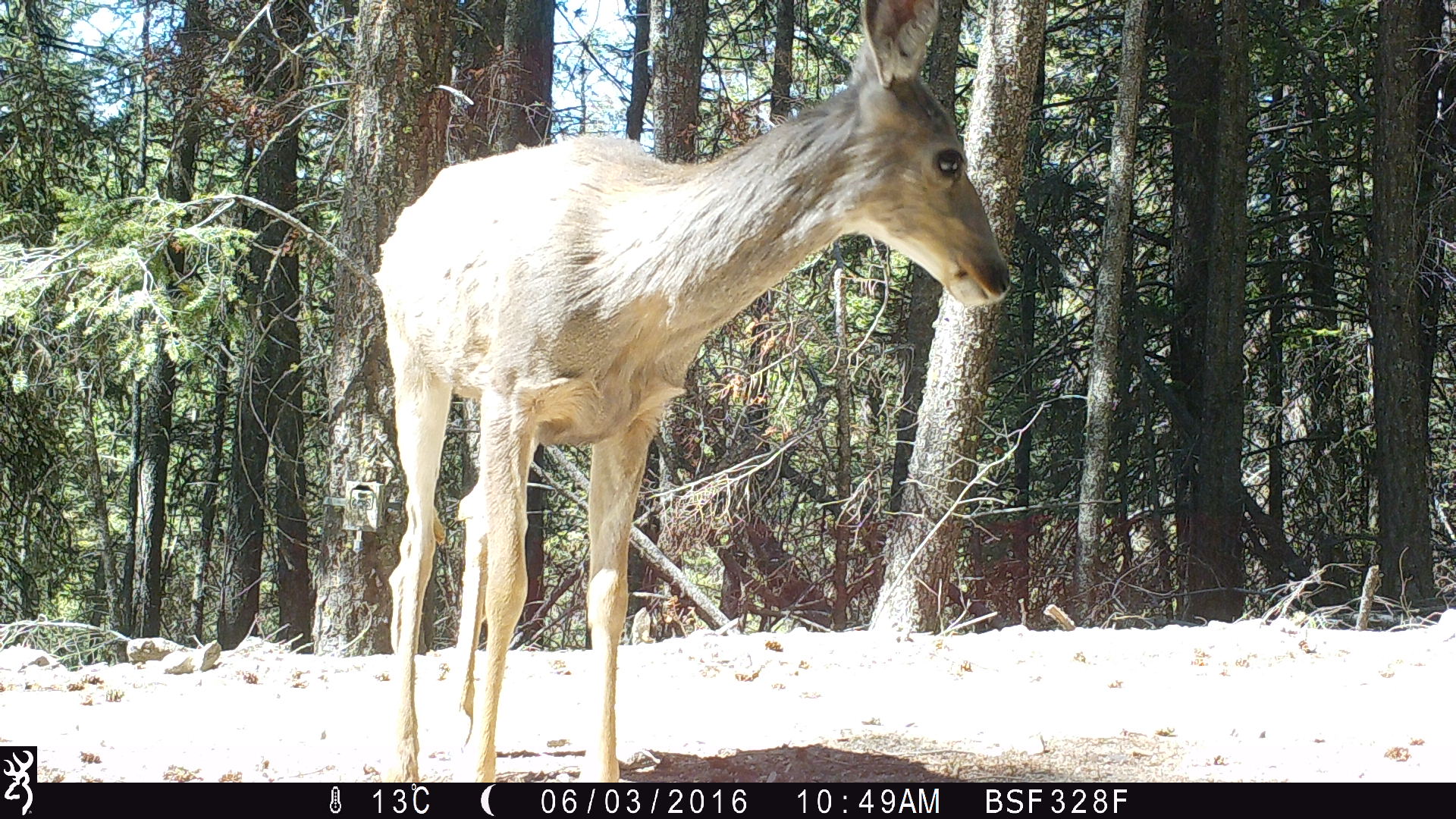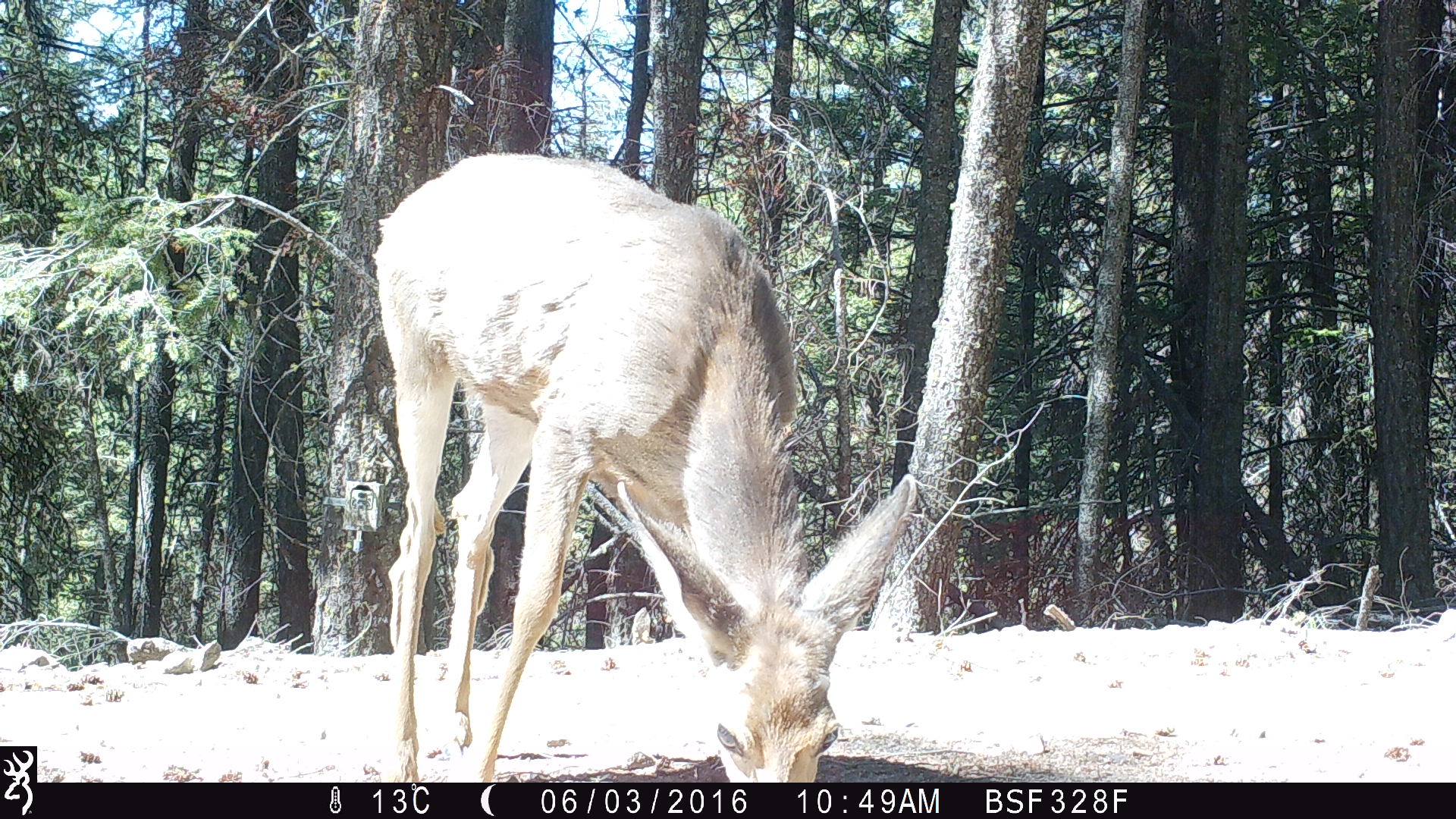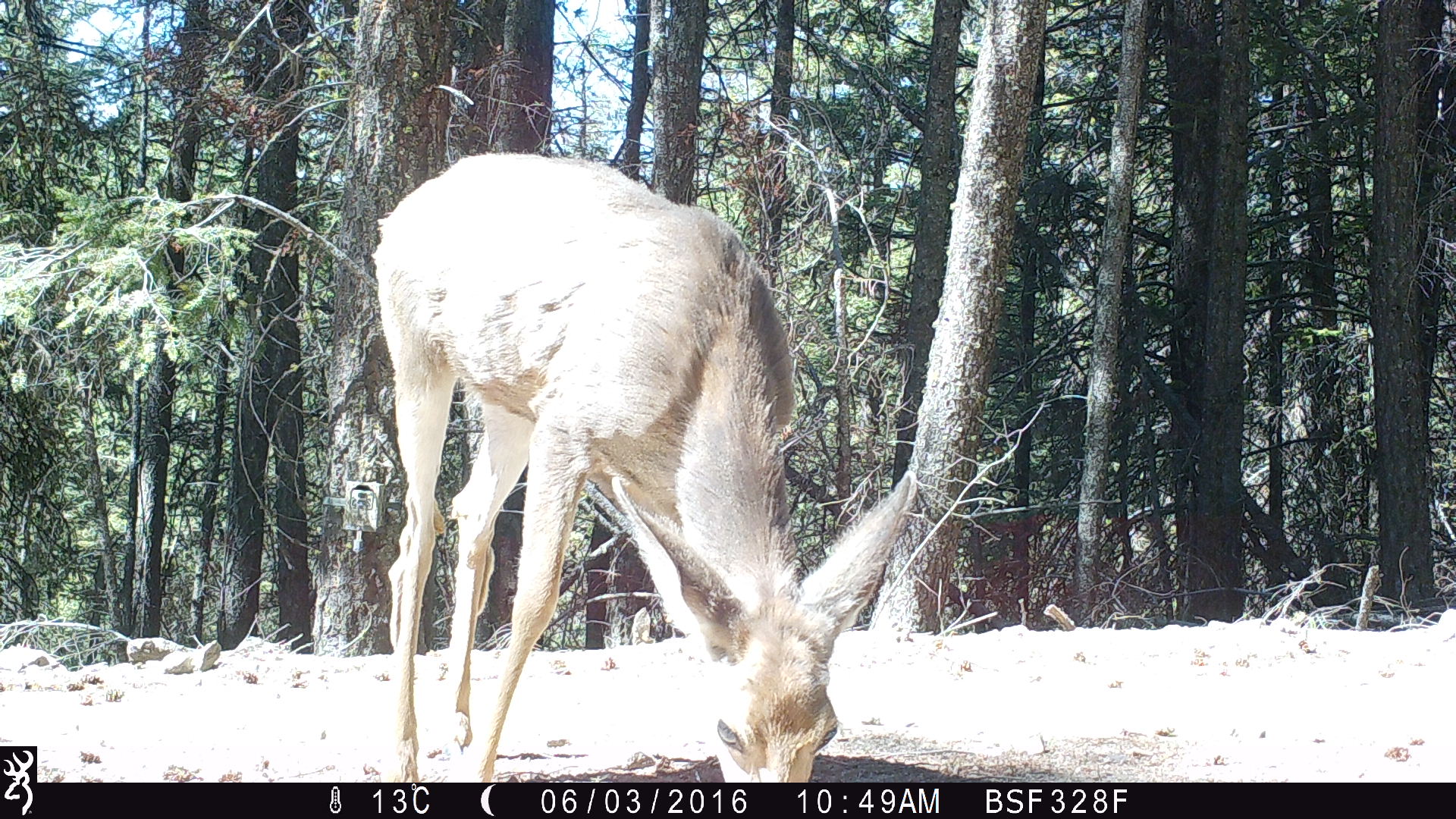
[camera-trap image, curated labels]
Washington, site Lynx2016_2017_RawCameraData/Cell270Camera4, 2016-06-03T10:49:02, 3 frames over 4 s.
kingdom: Animalia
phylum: Chordata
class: Mammalia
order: Artiodactyla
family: Cervidae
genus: Odocoileus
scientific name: Odocoileus hemionus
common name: mule deer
Odocoileus hemionus (mule deer). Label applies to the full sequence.